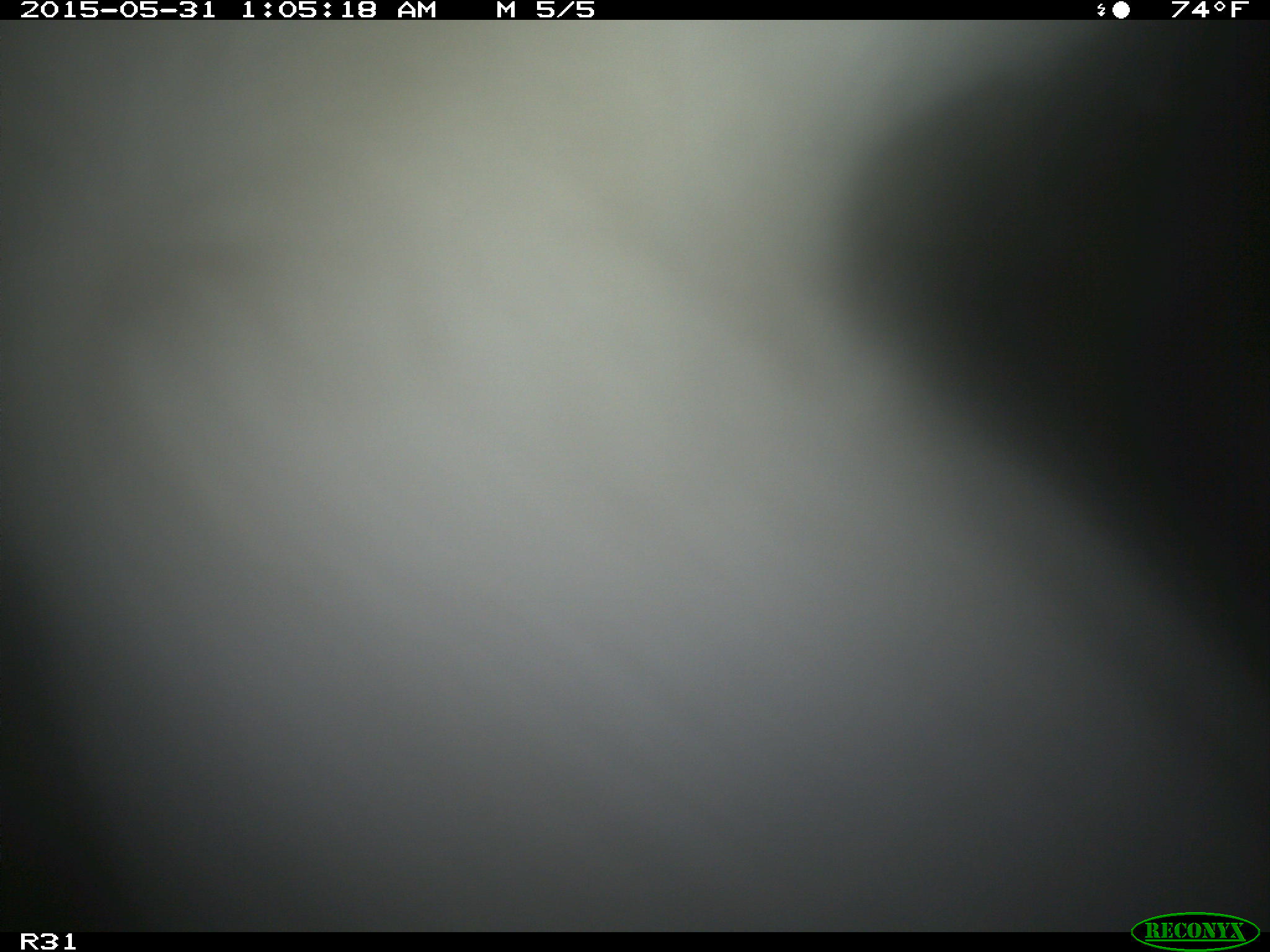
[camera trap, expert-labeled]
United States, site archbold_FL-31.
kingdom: Animalia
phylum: Chordata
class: Mammalia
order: Artiodactyla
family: Bovidae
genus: Bos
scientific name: Bos taurus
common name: domestic cow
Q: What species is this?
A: Bos taurus (domestic cow).